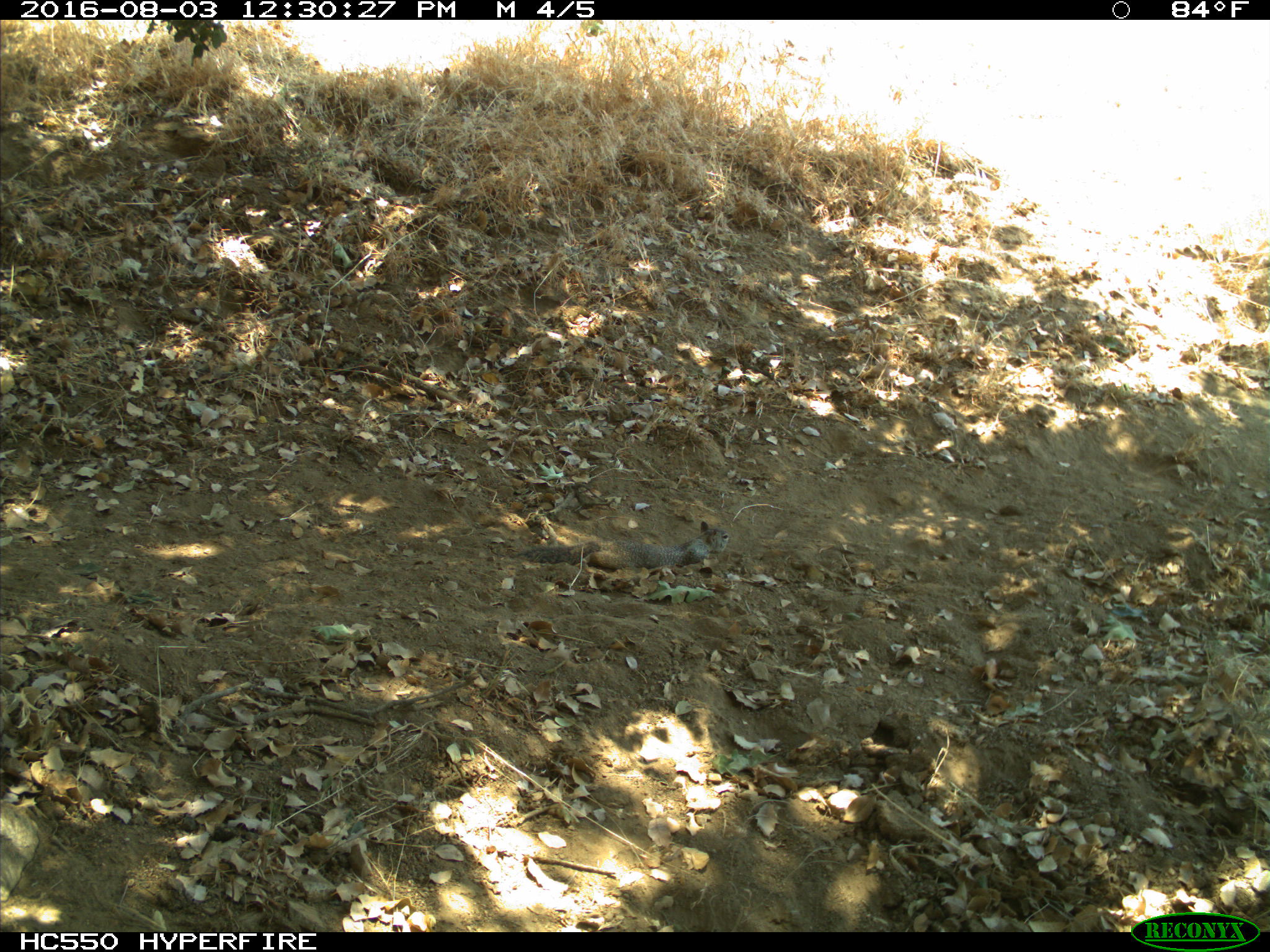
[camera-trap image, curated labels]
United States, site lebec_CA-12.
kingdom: Animalia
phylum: Chordata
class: Mammalia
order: Rodentia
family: Sciuridae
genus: Otospermophilus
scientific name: Otospermophilus beecheyi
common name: california ground squirrel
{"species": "Otospermophilus beecheyi (california ground squirrel)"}